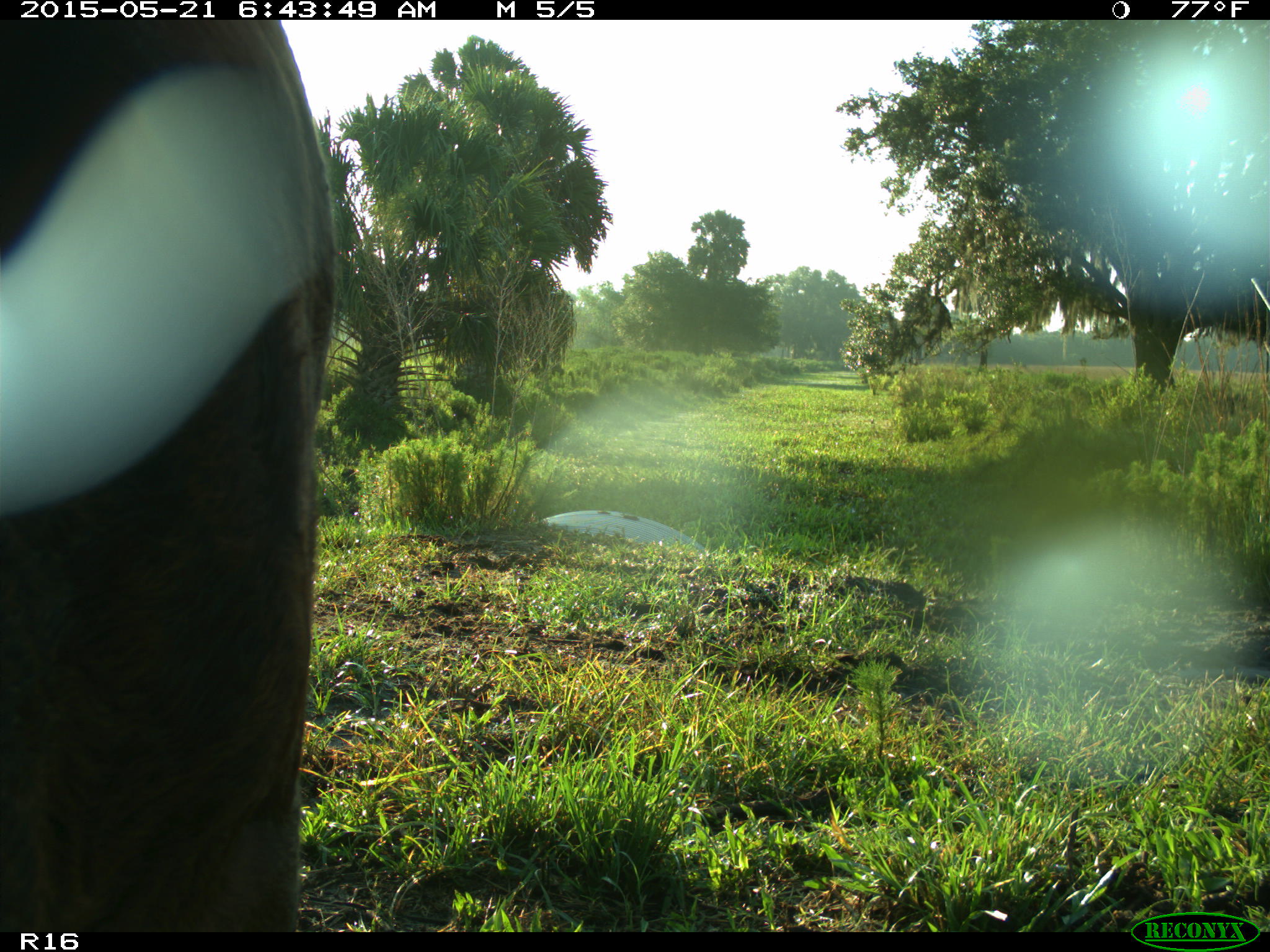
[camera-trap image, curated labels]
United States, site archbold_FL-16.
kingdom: Animalia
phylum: Chordata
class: Mammalia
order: Artiodactyla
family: Bovidae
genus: Bos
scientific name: Bos taurus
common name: domestic cow